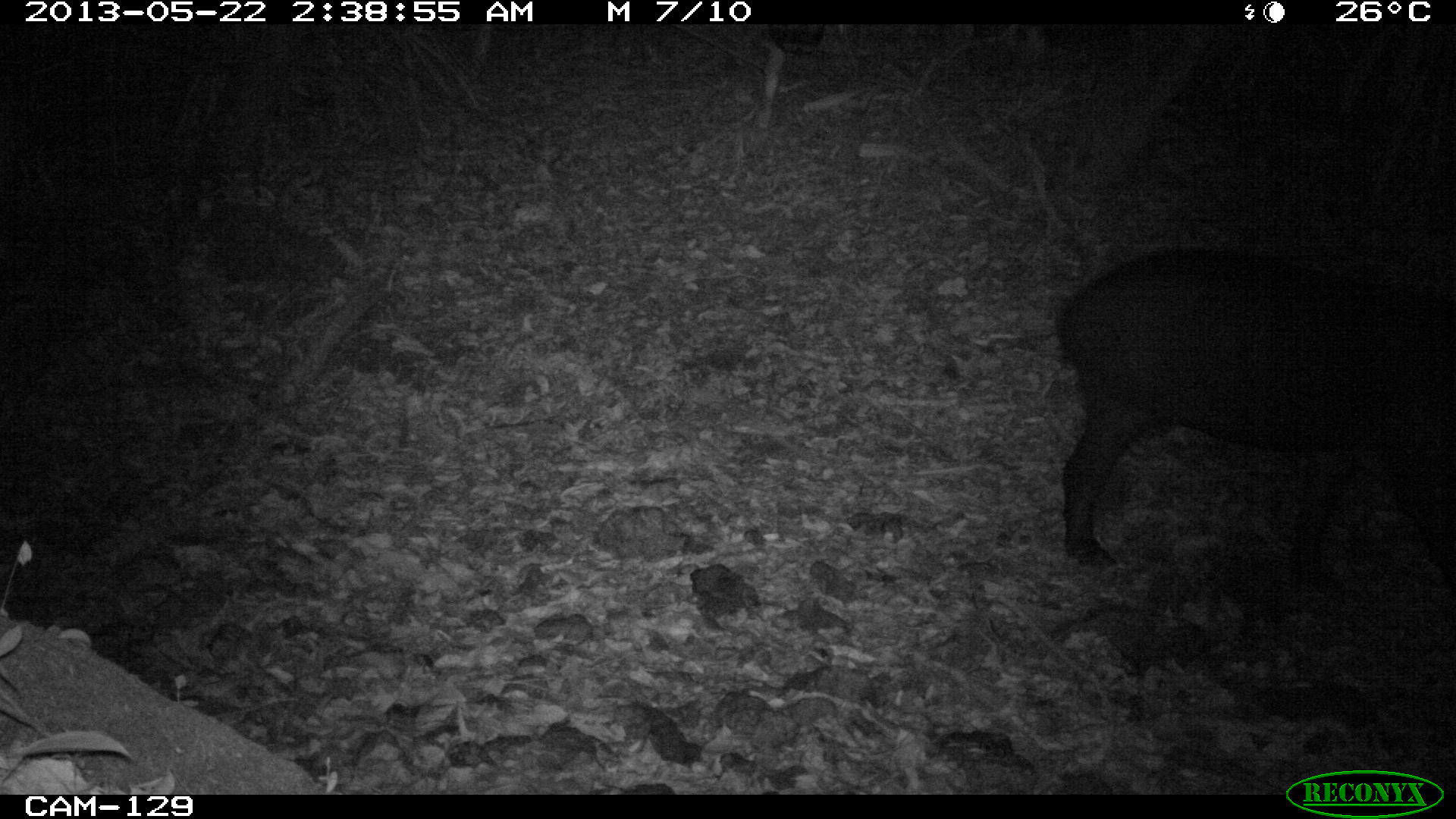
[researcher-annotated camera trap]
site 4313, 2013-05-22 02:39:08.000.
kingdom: Animalia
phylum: Chordata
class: Mammalia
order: Perissodactyla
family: Tapiridae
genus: Tapirus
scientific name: Tapirus bairdii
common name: baird's tapir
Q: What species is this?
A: Tapirus bairdii (baird's tapir).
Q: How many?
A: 1.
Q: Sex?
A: Female.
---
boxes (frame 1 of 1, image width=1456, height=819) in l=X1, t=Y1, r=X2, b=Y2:
tapirus bairdii: l=1051, t=240, r=1456, b=596